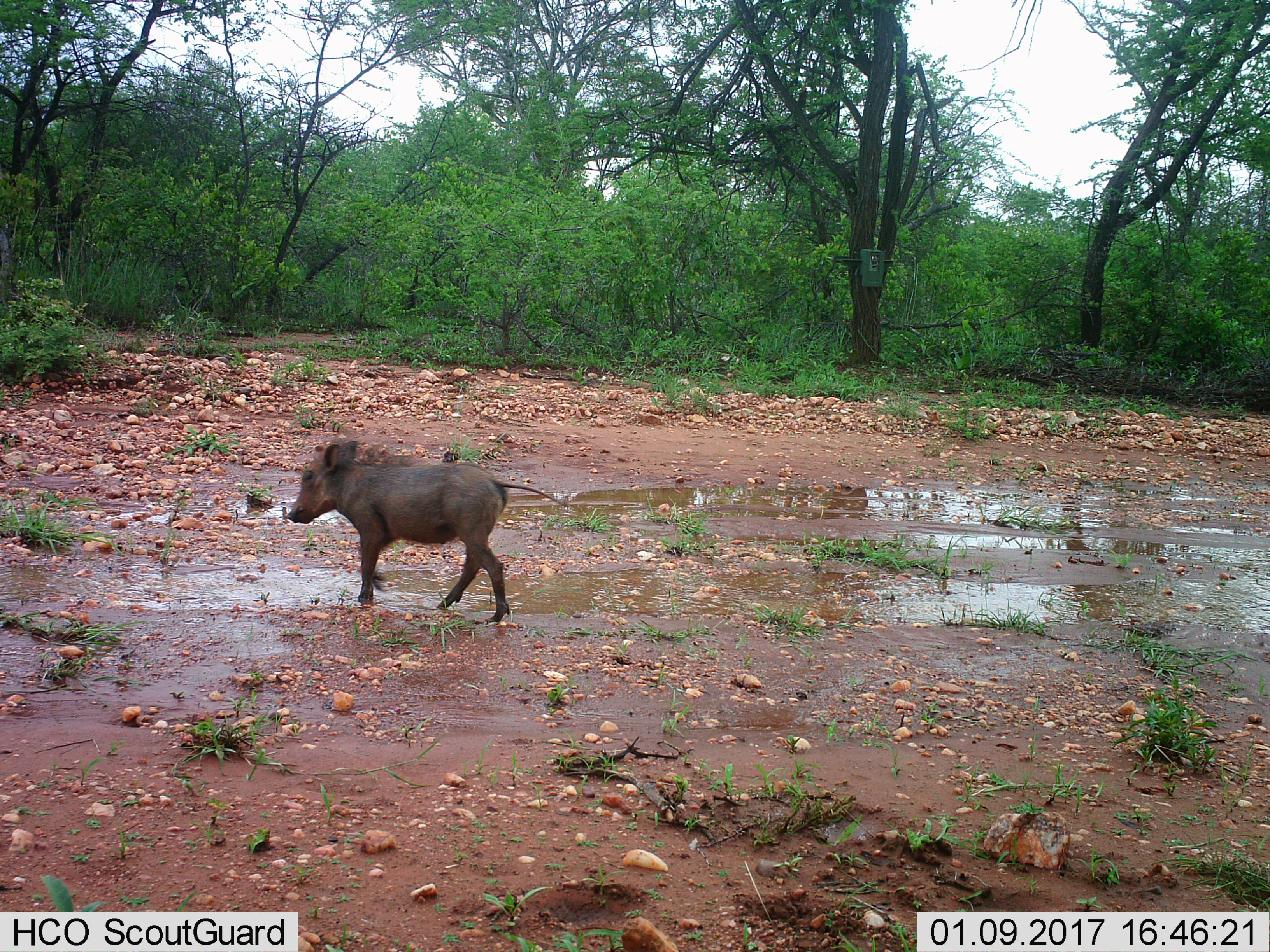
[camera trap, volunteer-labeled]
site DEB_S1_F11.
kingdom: Animalia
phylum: Chordata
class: Mammalia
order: Artiodactyla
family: Suidae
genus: Phacochoerus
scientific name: Phacochoerus africanus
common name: warthog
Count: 1.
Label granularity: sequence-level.